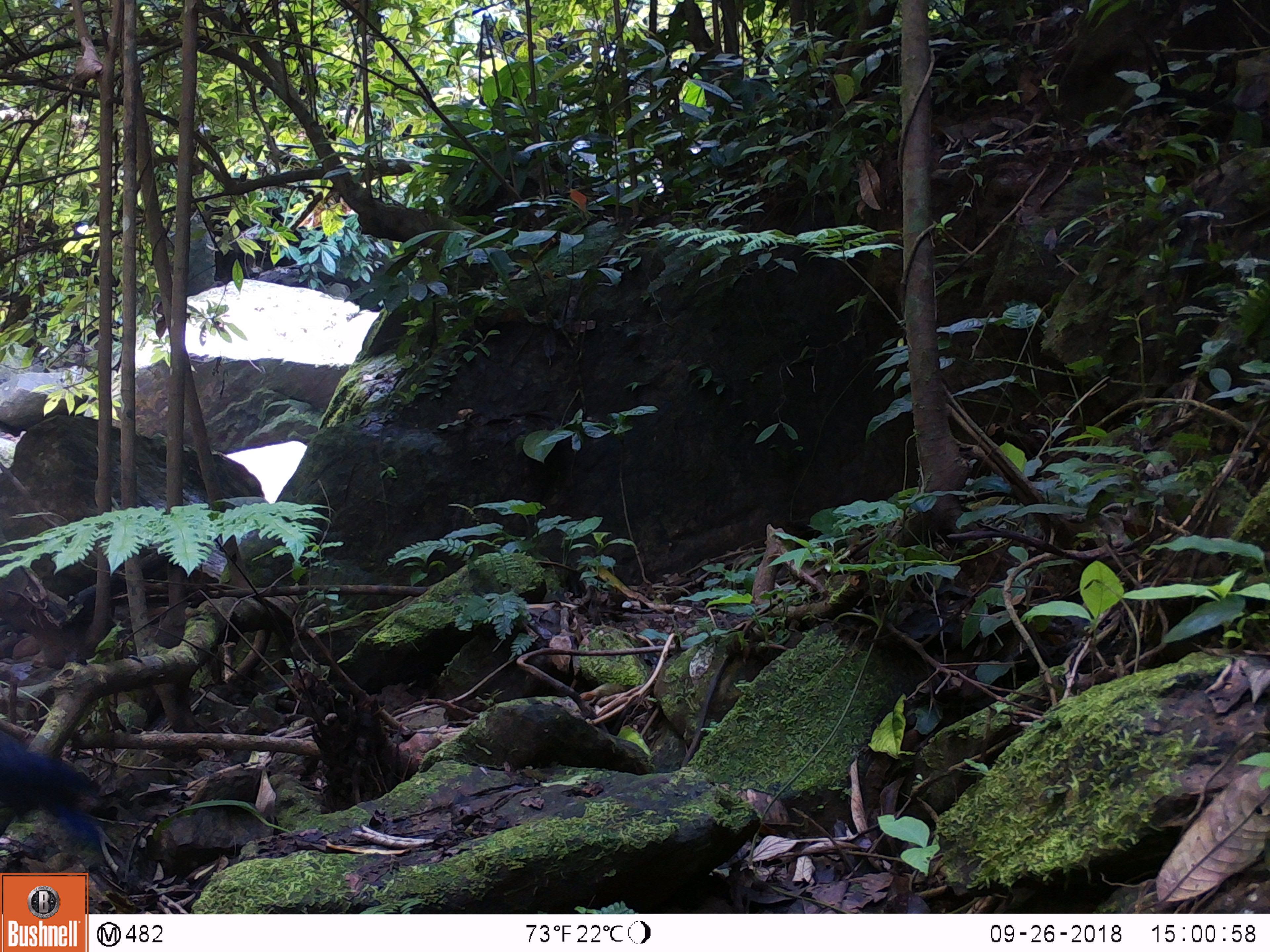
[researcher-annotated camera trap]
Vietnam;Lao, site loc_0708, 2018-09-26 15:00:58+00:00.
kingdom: Animalia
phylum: Chordata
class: Aves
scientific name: Aves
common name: bird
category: unidentified bird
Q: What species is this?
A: Unidentified bird (bird) (Aves).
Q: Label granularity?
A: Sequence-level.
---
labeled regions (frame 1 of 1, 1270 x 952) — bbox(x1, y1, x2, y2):
unidentified bird: bbox(0, 729, 101, 852)